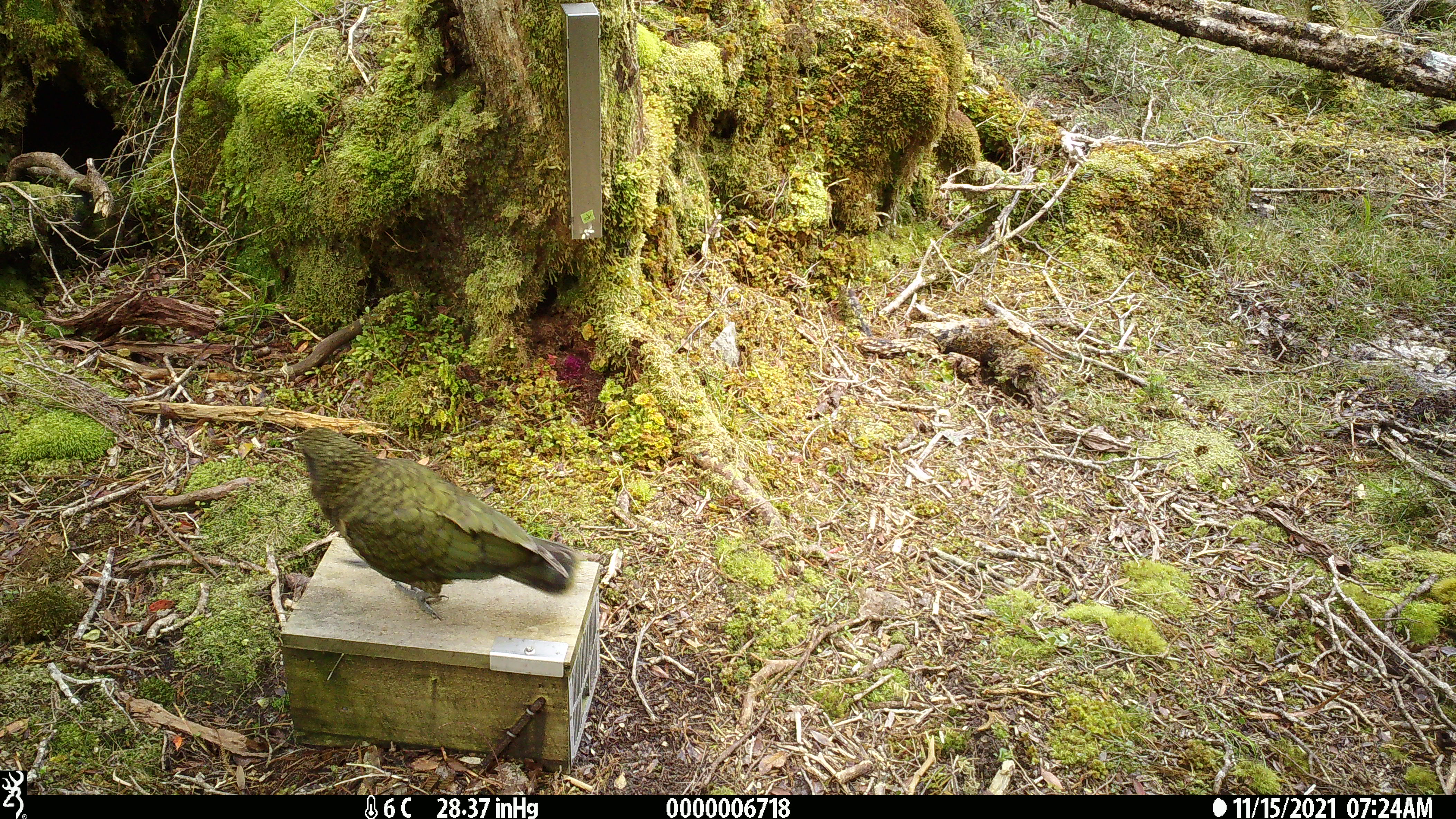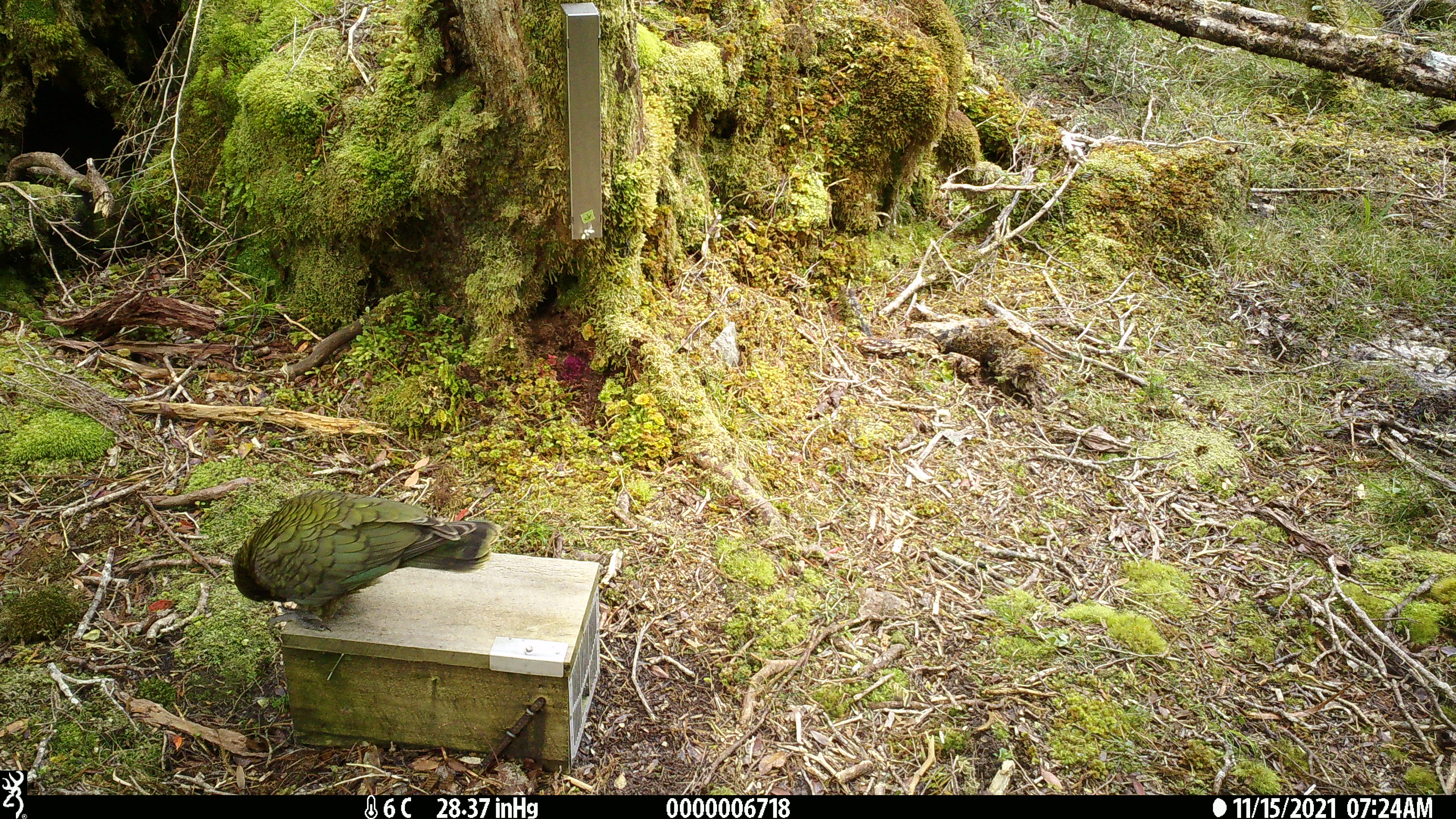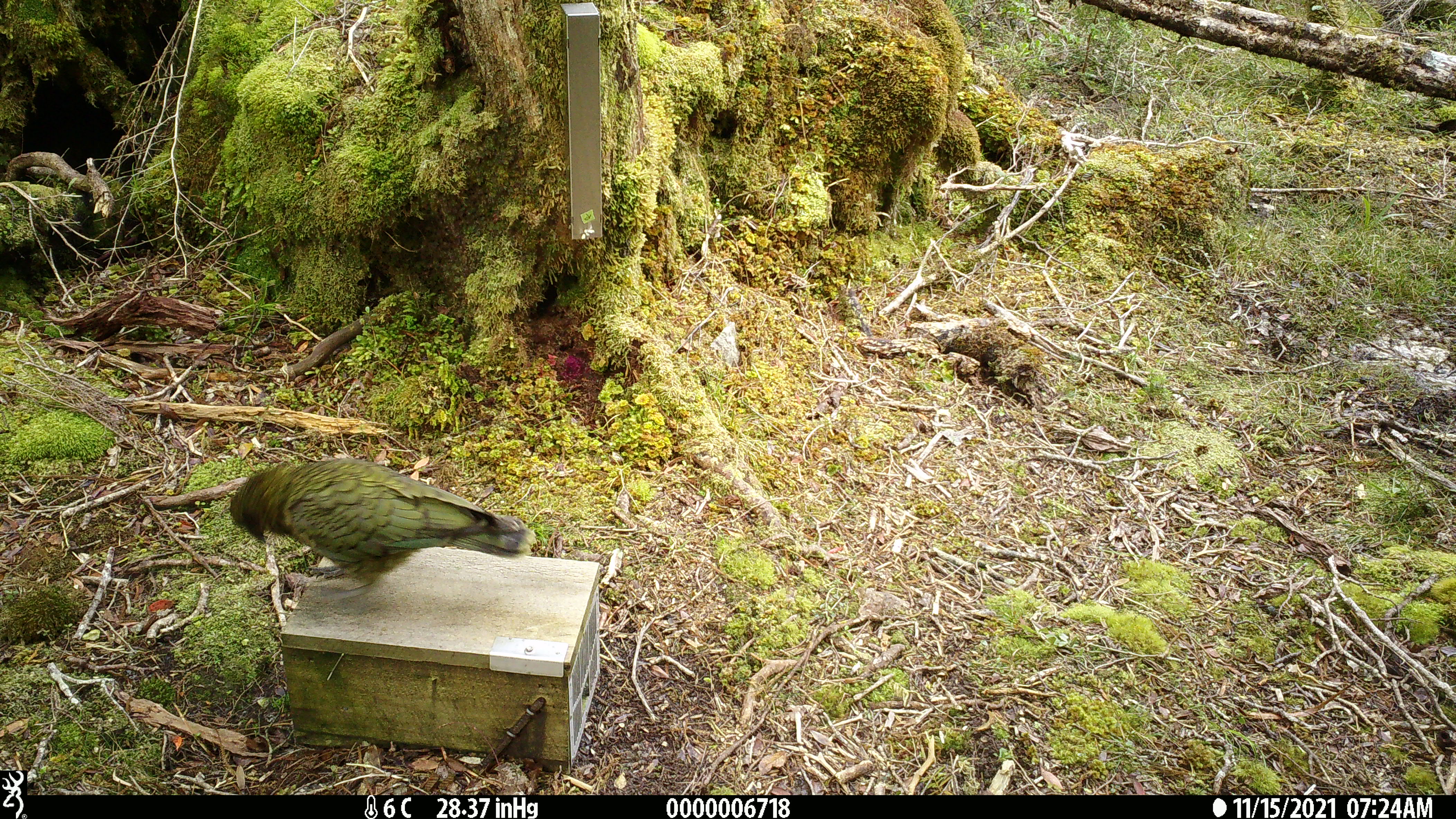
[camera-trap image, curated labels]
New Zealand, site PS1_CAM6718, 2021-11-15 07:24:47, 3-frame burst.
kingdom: Animalia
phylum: Chordata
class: Aves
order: Psittaciformes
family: Strigopidae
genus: Nestor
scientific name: Nestor notabilis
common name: kea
Kea (Nestor notabilis).